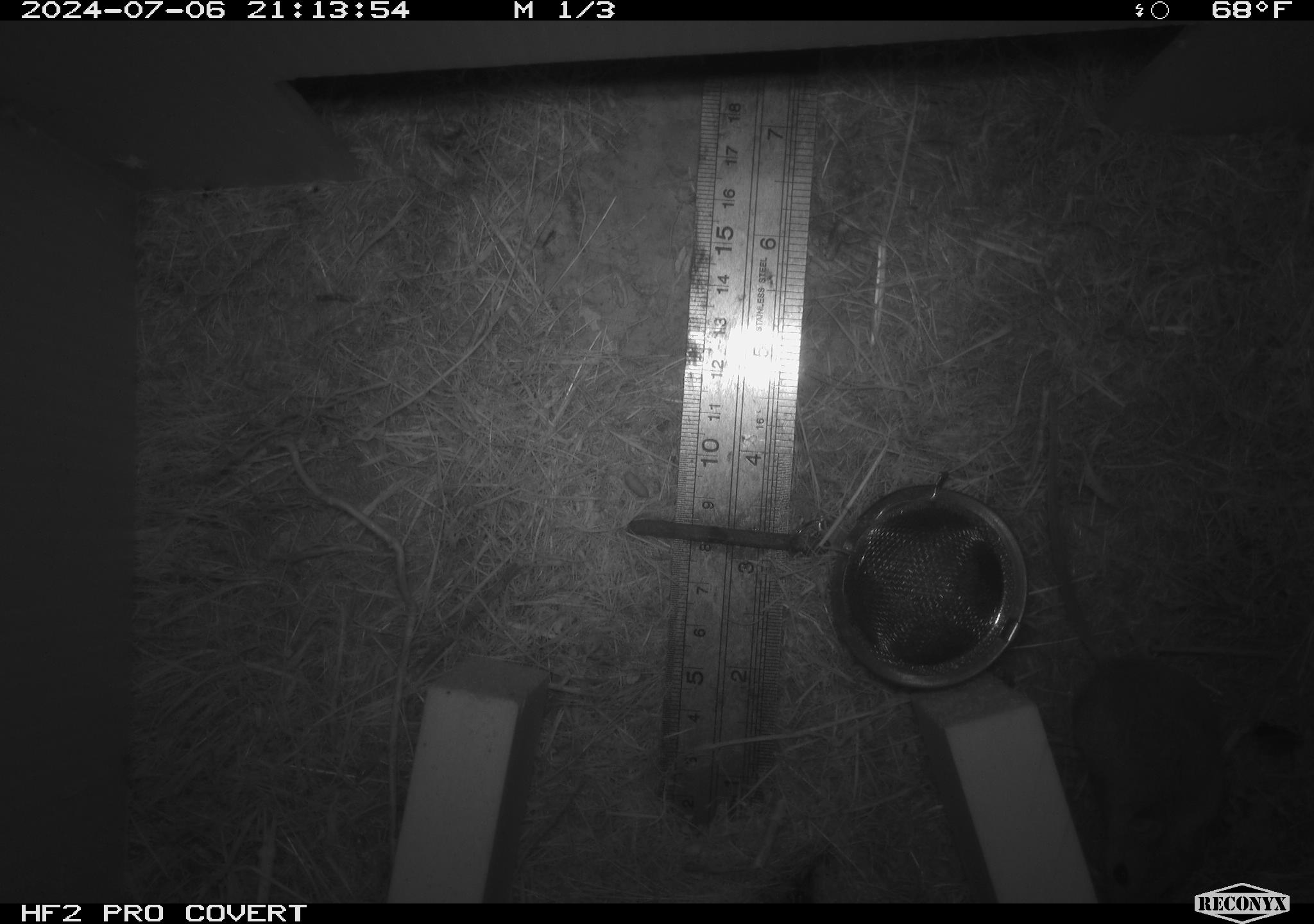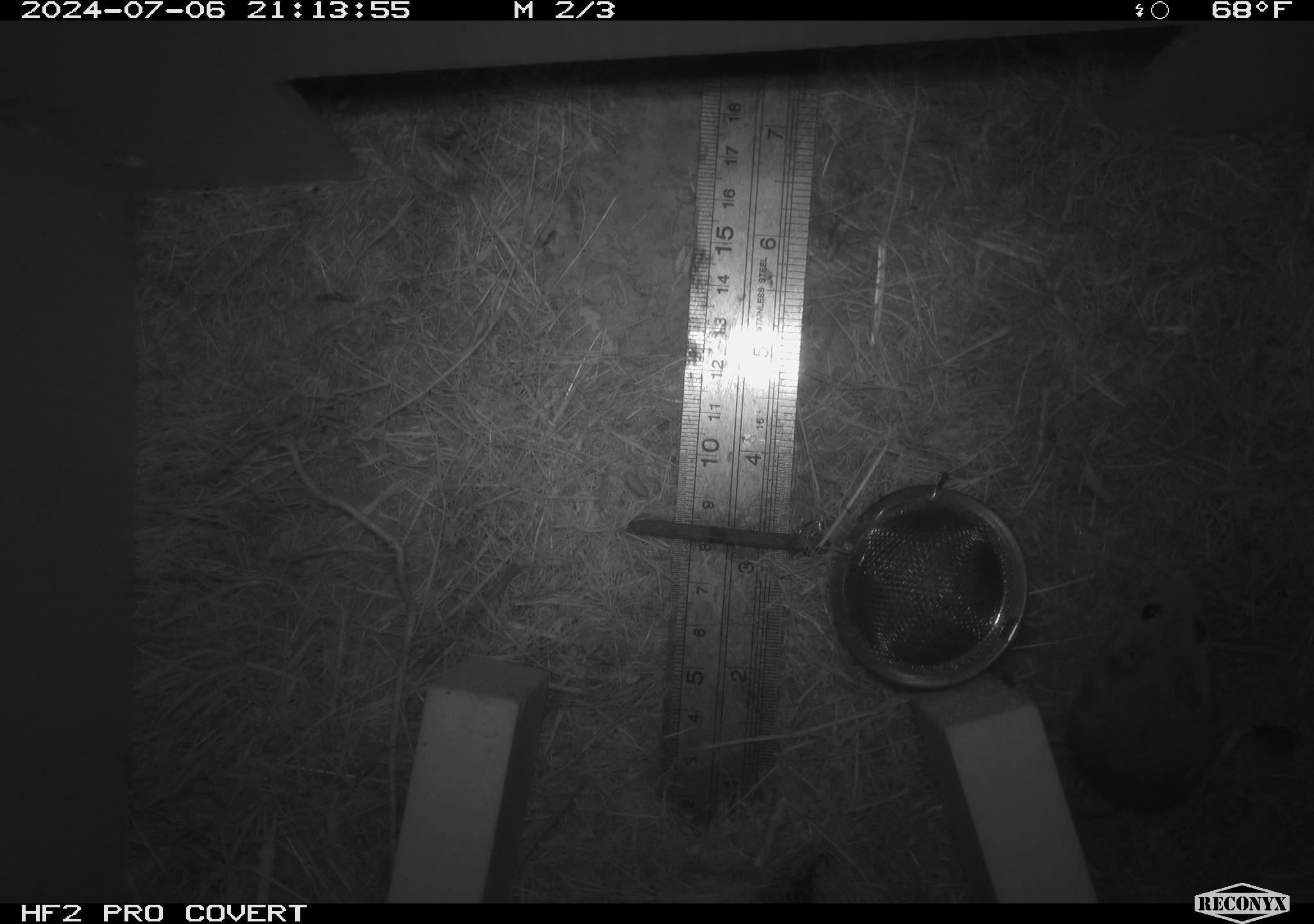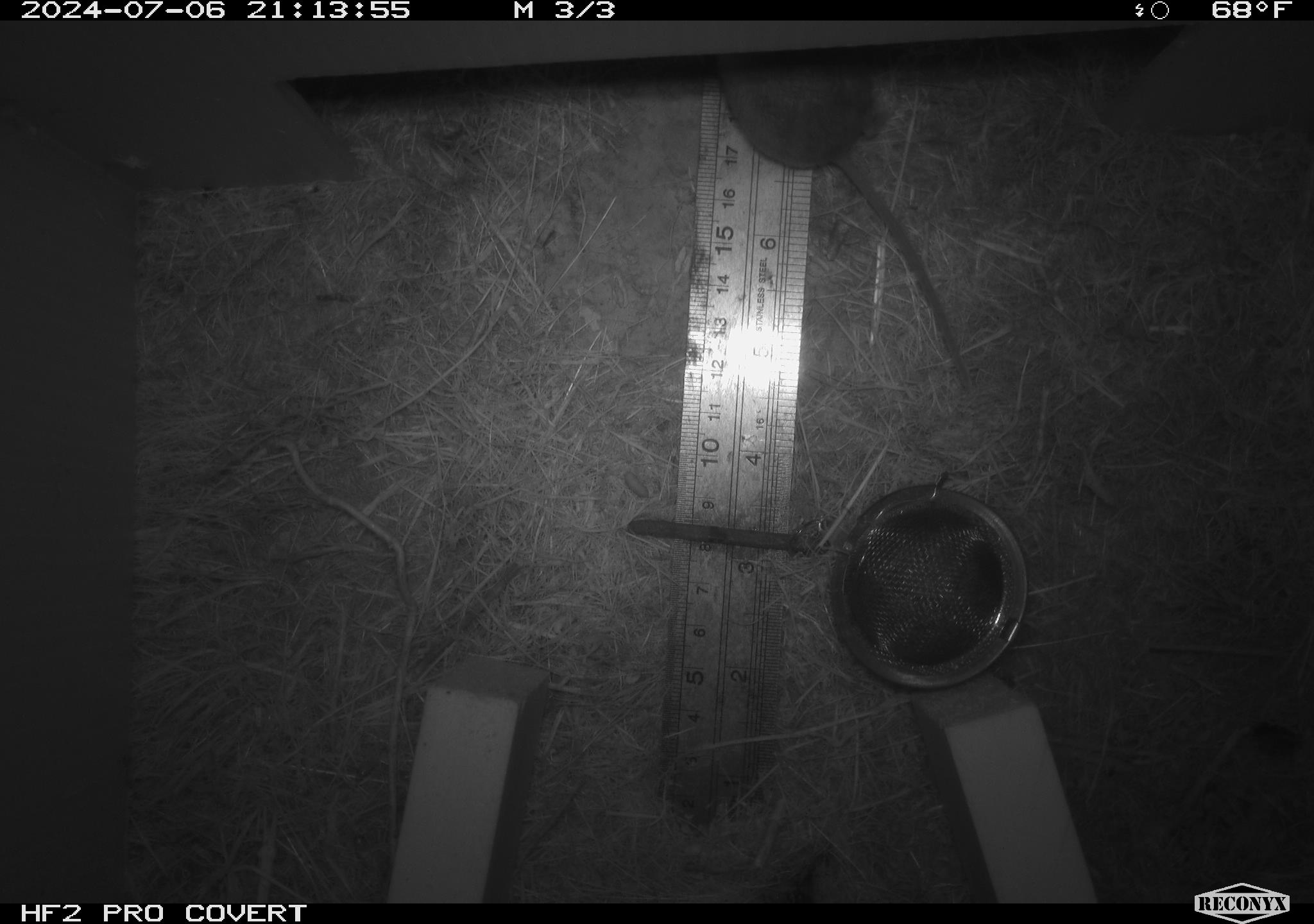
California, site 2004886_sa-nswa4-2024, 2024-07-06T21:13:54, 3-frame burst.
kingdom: Animalia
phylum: Chordata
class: Mammalia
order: Rodentia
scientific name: Rodentia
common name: mouse species